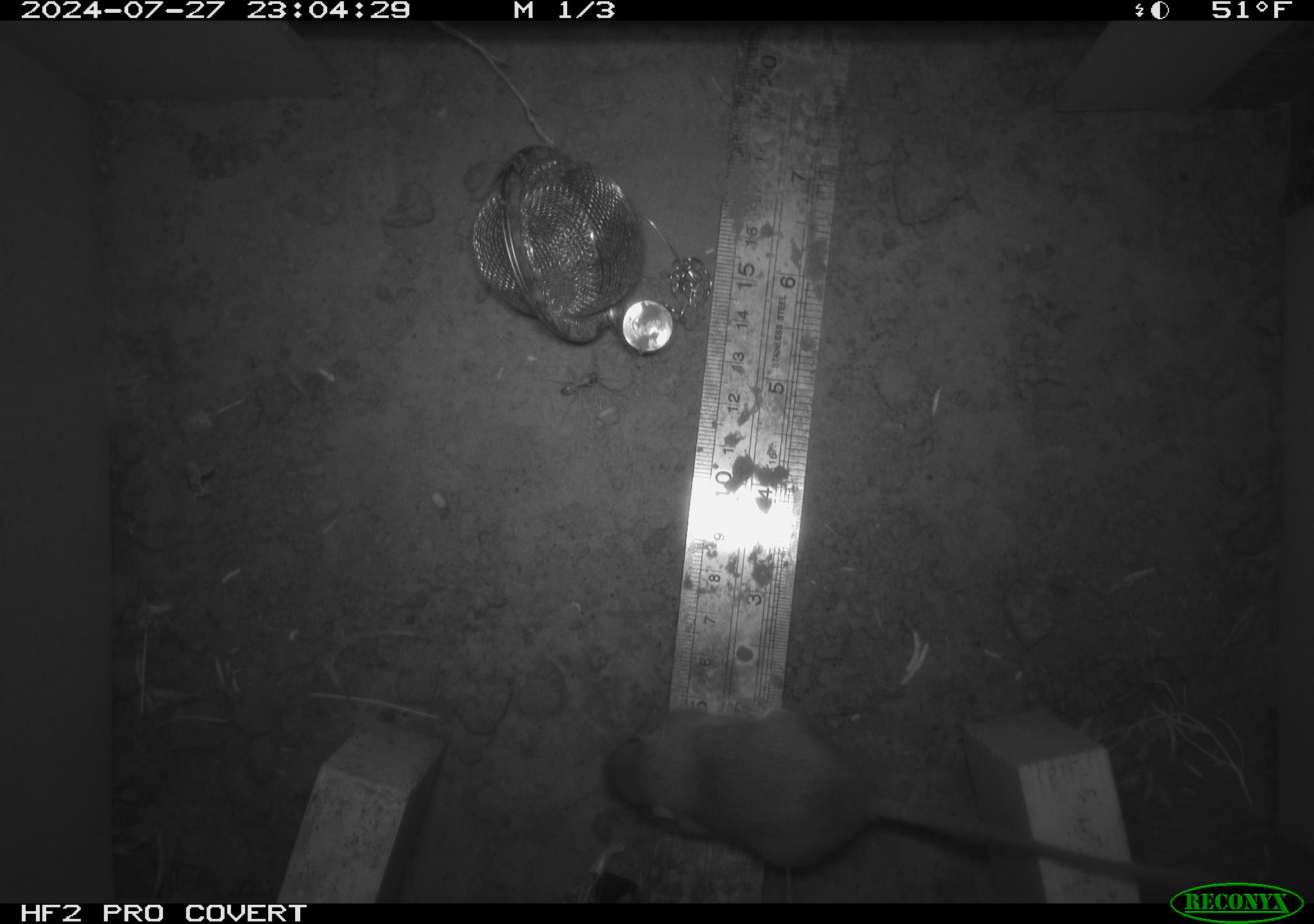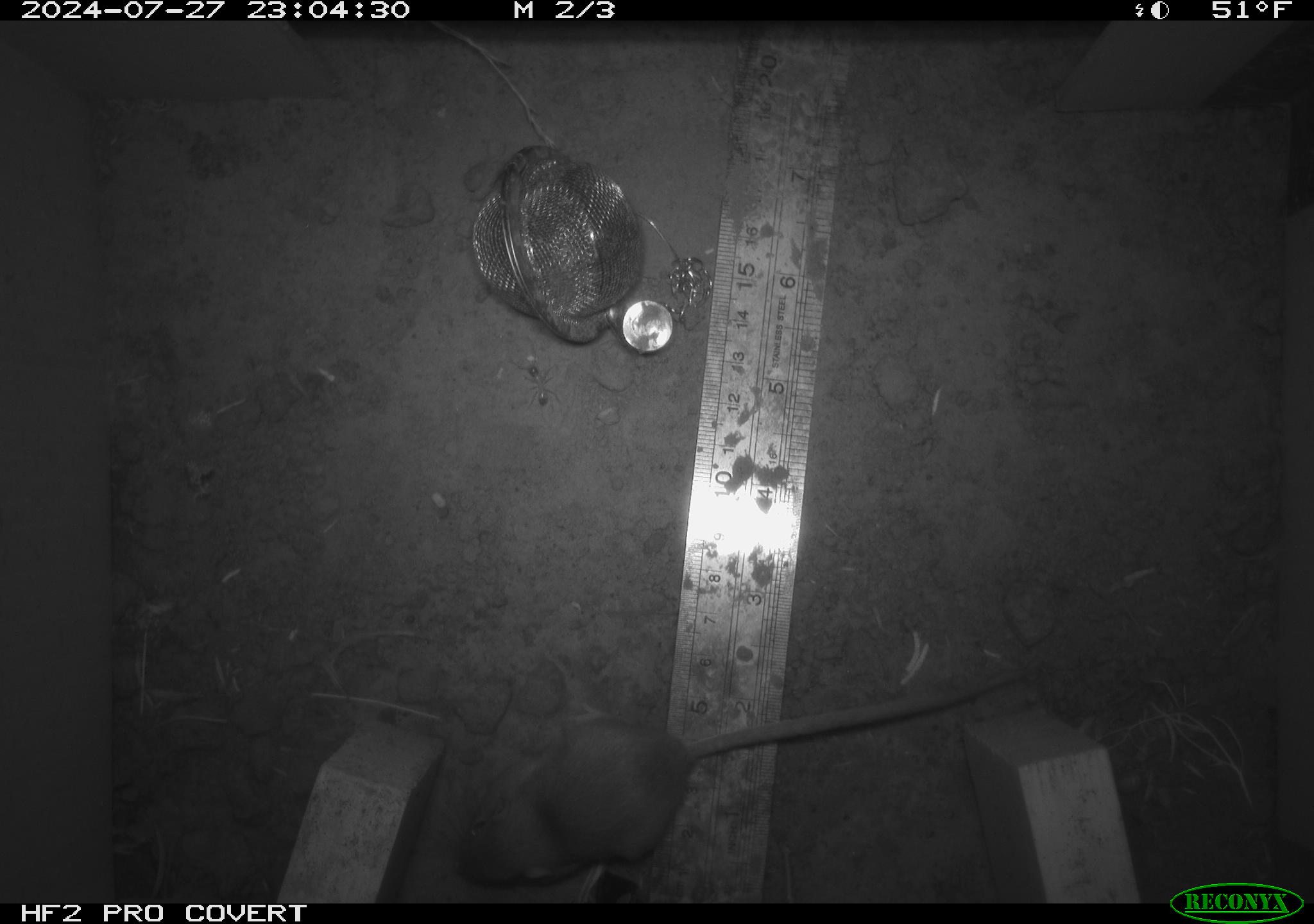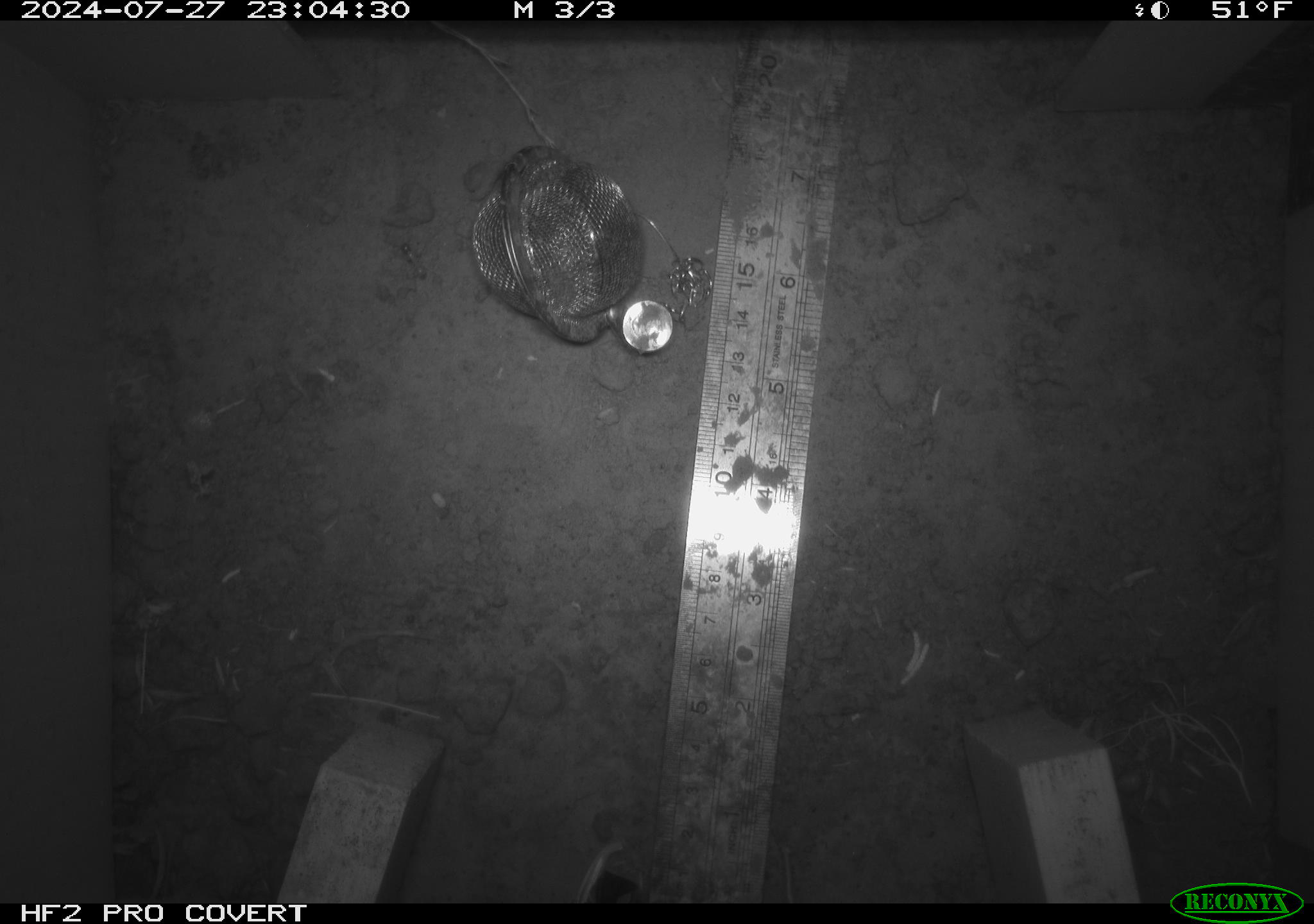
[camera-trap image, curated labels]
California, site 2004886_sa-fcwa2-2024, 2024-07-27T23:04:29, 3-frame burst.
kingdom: Animalia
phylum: Chordata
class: Mammalia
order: Rodentia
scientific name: Rodentia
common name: mouse species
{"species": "mouse species (Rodentia)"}